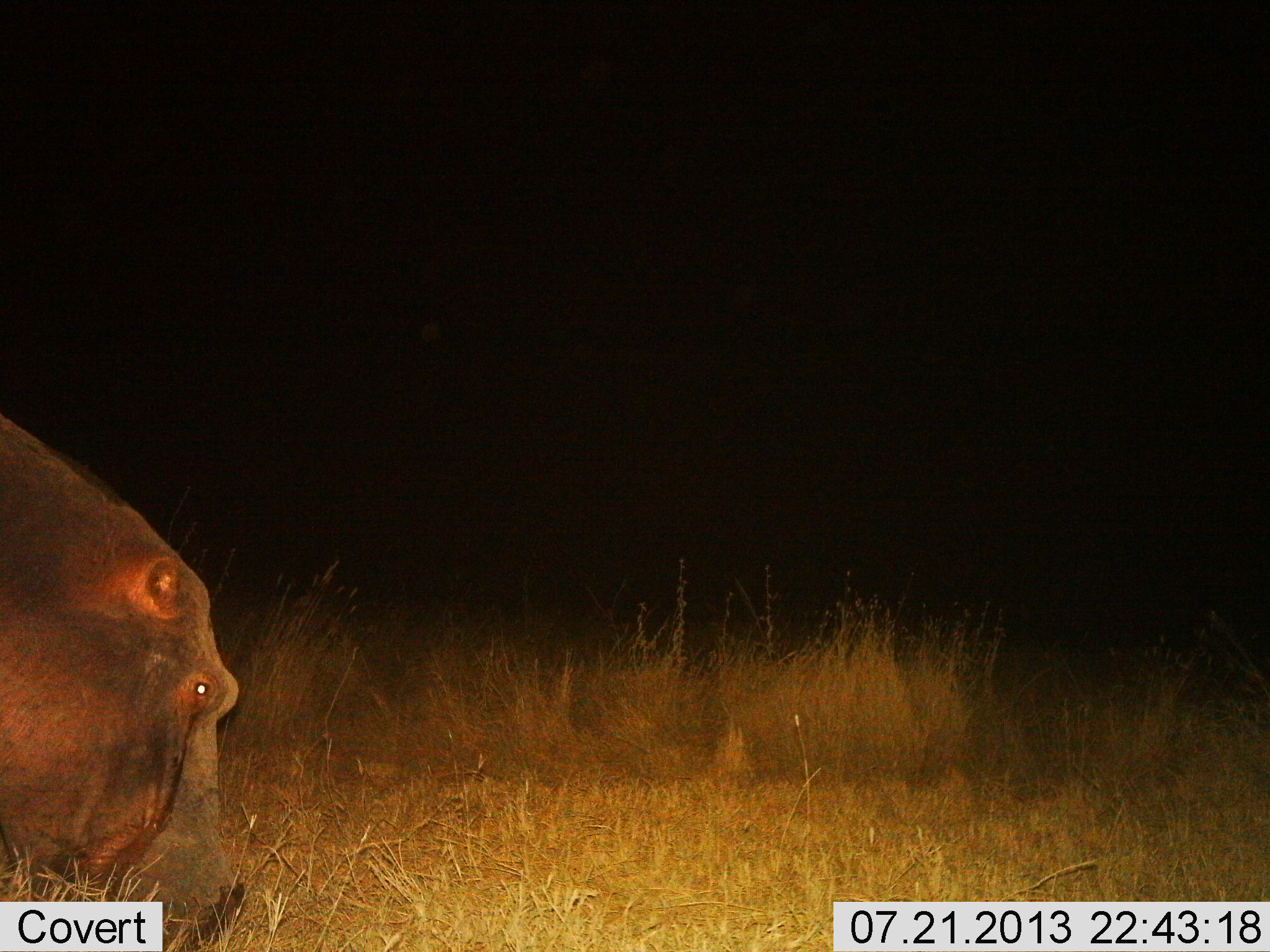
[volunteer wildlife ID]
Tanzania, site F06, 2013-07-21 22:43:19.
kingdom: Animalia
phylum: Chordata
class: Mammalia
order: Artiodactyla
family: Hippopotamidae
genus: Hippopotamus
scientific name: Hippopotamus amphibius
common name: hippopotamus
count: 1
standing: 26%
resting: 3%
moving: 13%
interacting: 0%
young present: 0%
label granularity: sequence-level